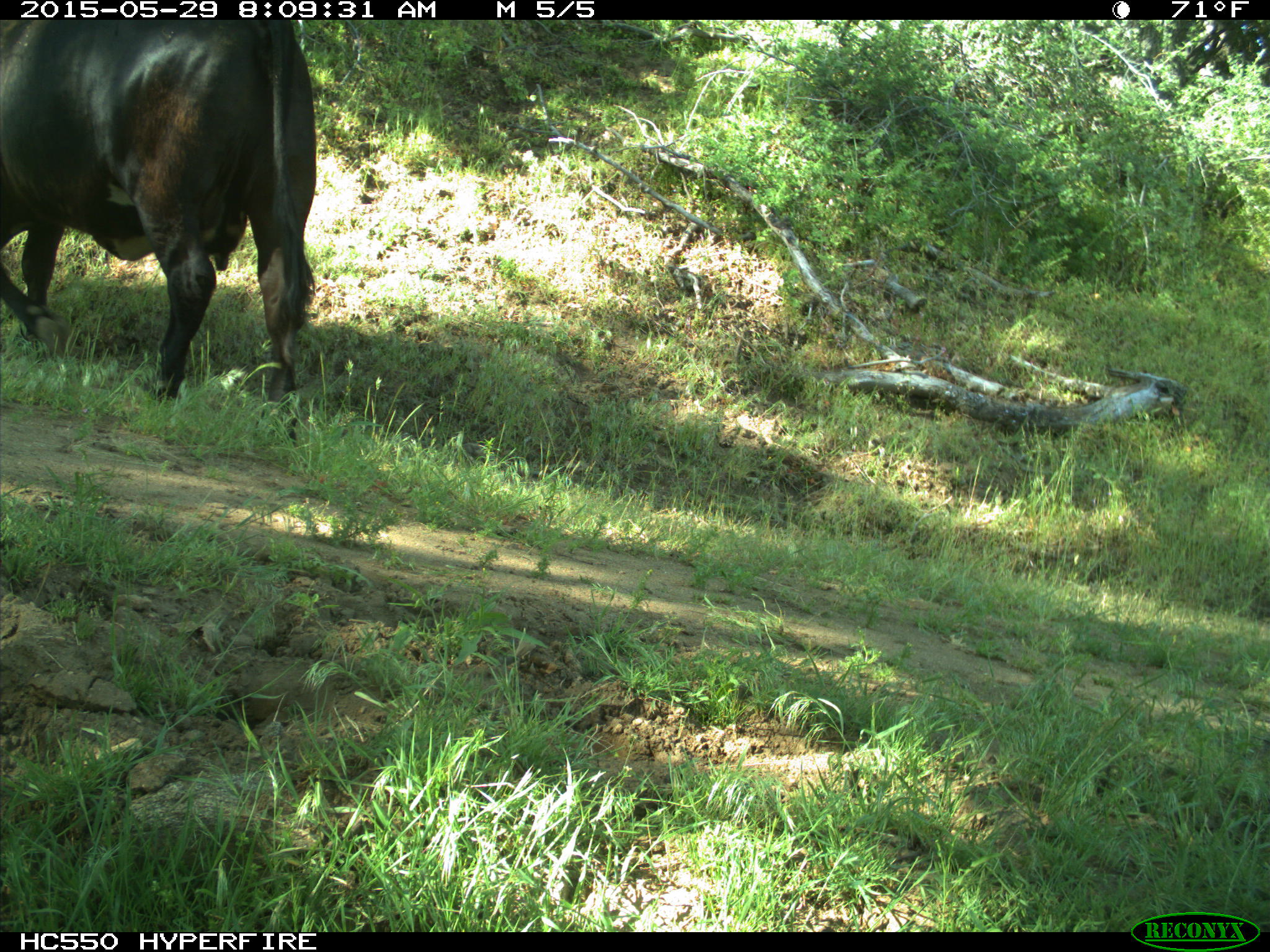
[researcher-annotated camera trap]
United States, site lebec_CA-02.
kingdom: Animalia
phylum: Chordata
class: Mammalia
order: Artiodactyla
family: Bovidae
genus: Bos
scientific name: Bos taurus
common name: domestic cow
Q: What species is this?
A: Bos taurus (domestic cow).